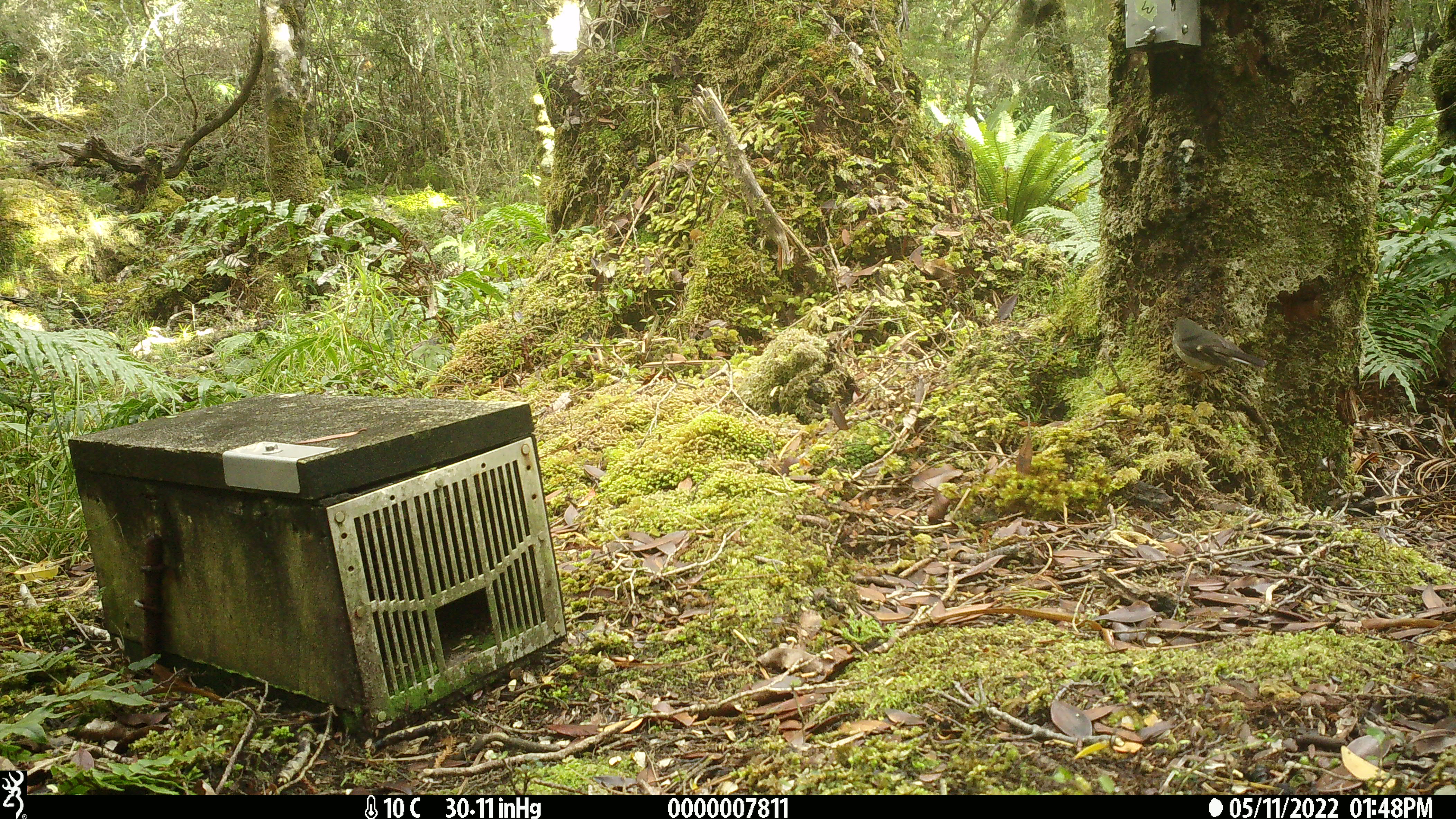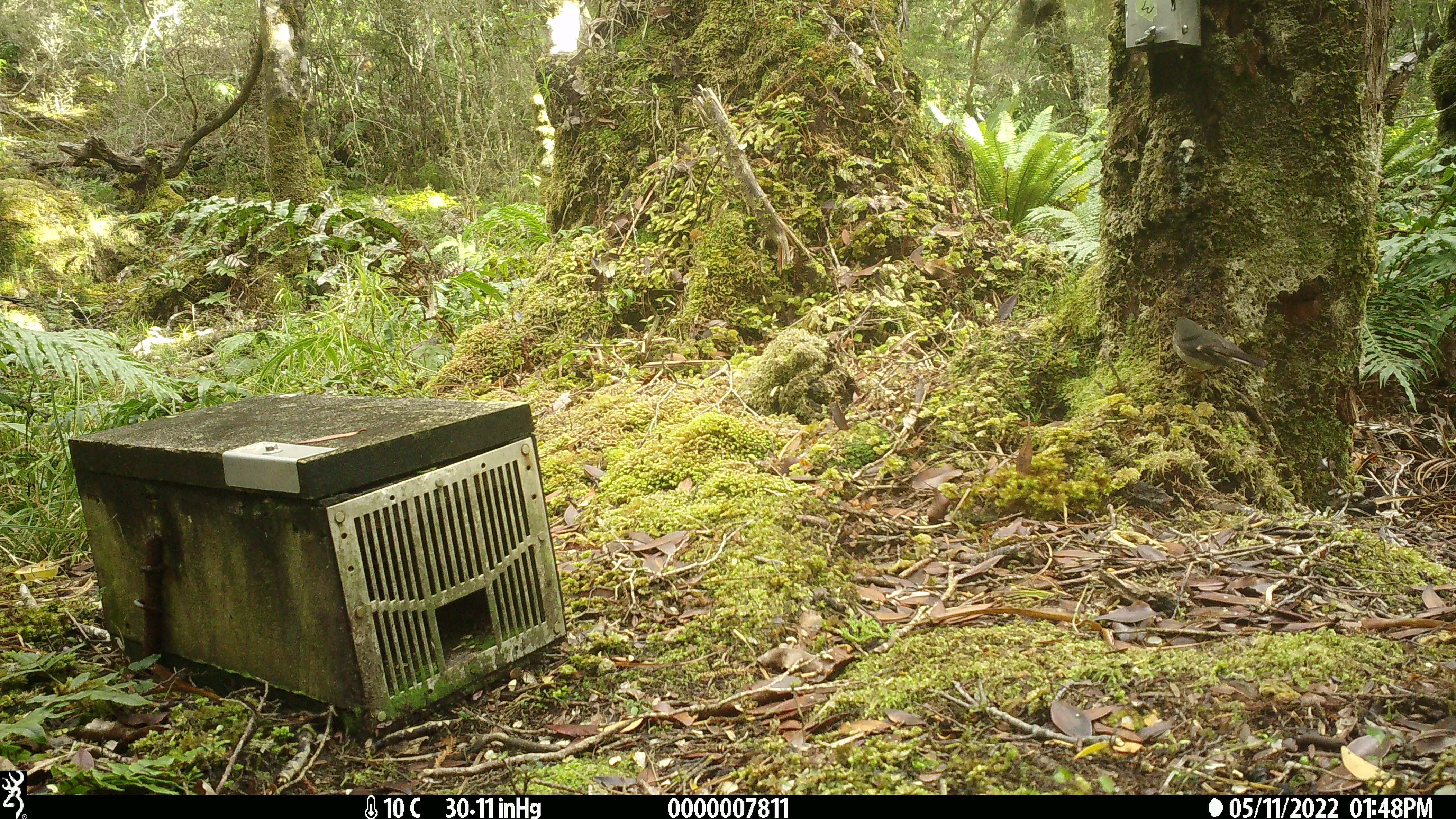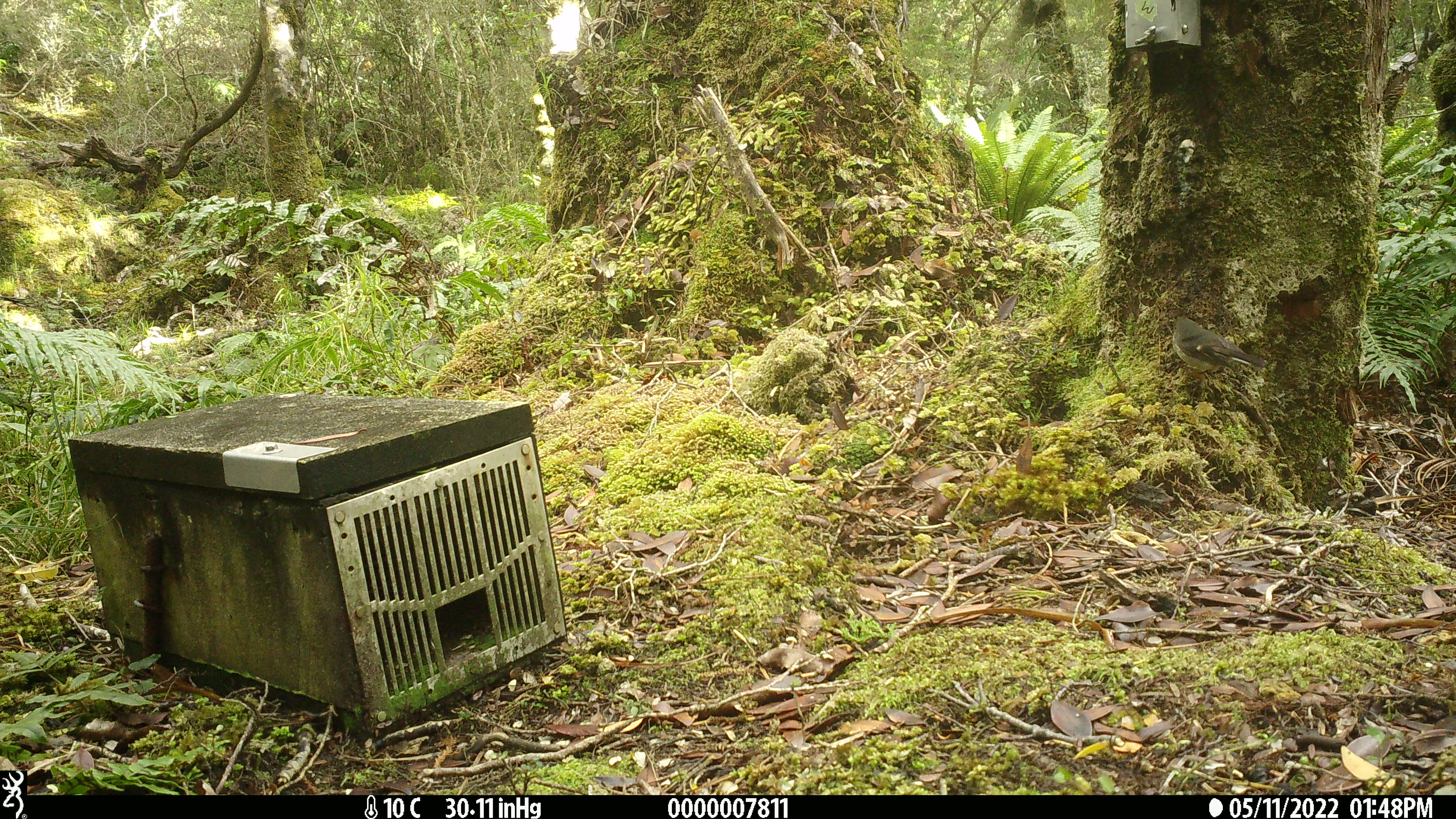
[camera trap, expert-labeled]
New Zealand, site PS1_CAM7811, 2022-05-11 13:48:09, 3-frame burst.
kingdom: Animalia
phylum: Chordata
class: Aves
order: Passeriformes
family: Petroicidae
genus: Petroica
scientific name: Petroica macrocephala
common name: tomtit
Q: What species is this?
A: Tomtit (Petroica macrocephala).